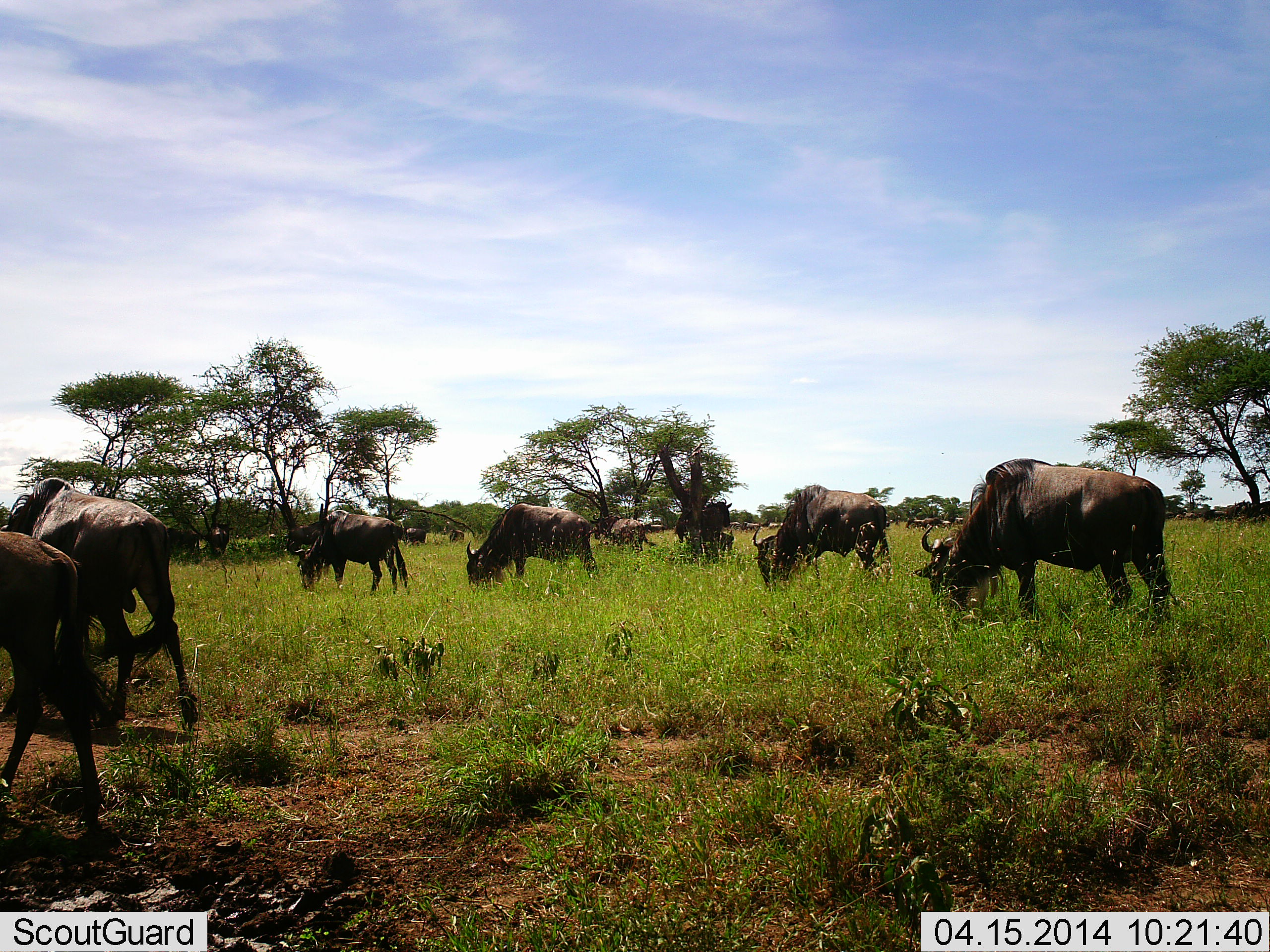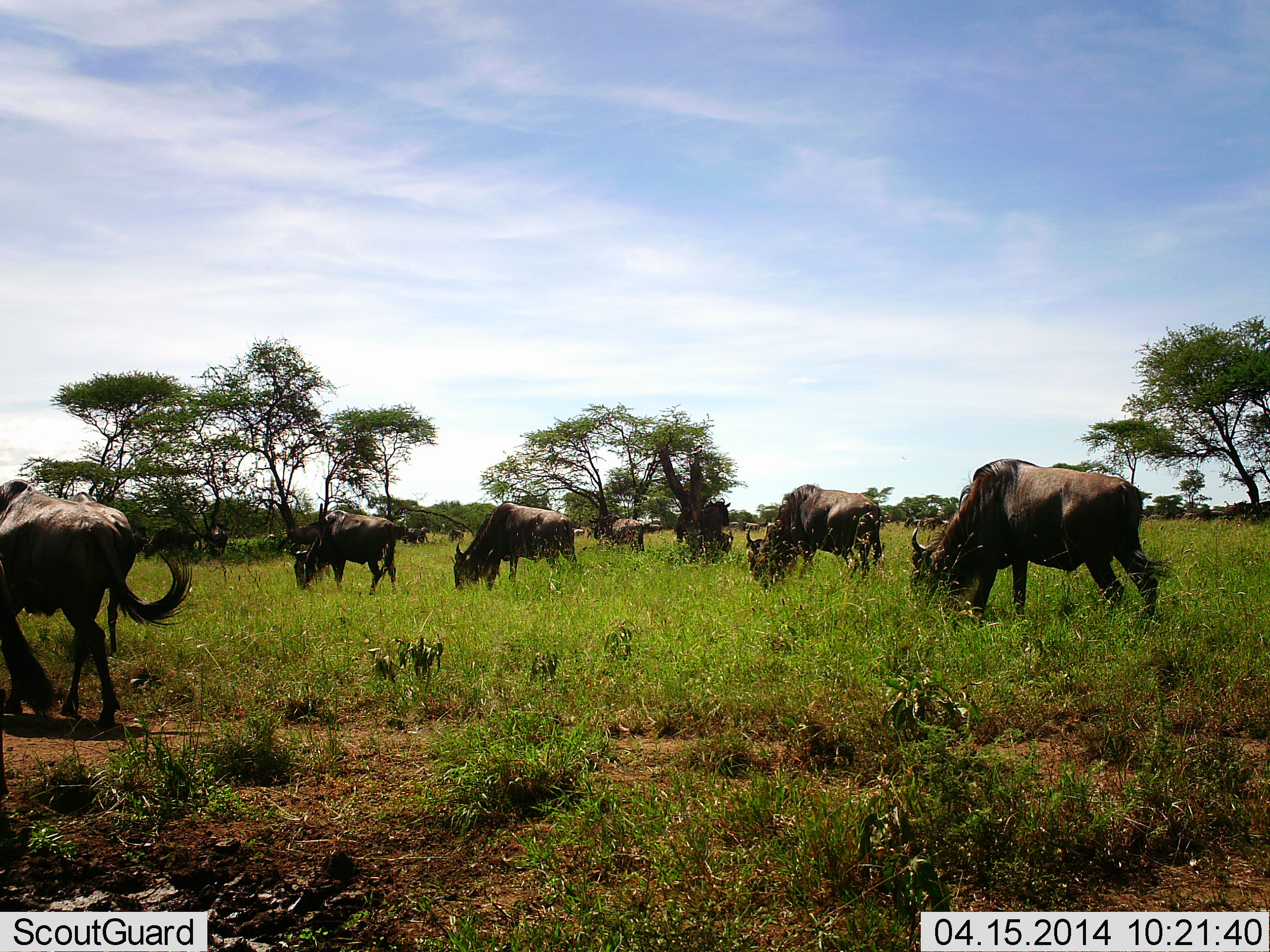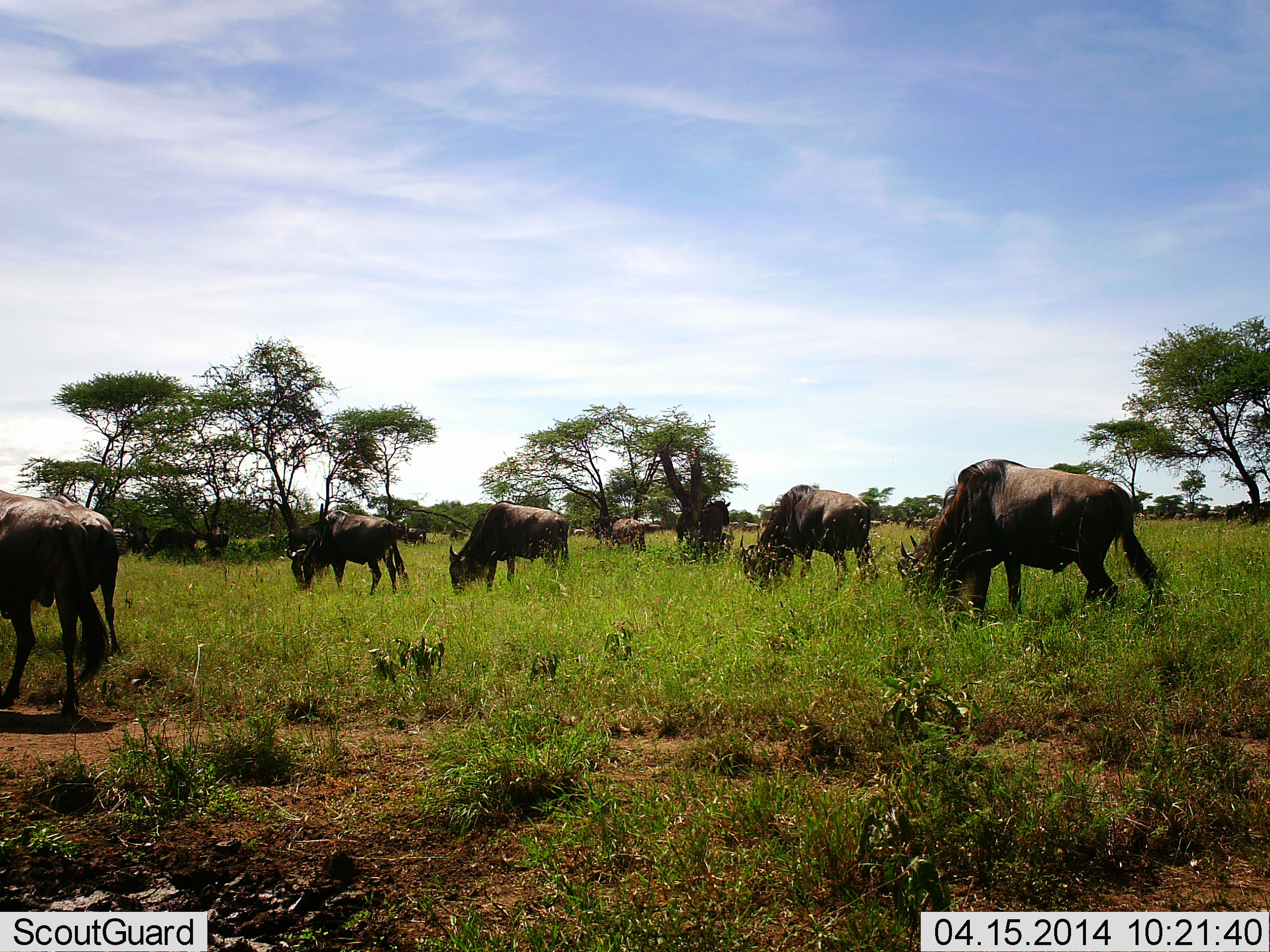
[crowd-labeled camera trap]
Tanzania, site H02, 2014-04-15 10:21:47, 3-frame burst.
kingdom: Animalia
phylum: Chordata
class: Mammalia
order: Artiodactyla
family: Bovidae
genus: Connochaetes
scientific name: Connochaetes taurinus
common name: blue wildebeest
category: wildebeest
Wildebeest (blue wildebeest) (Connochaetes taurinus), count 9. Behavior (volunteer vote fractions): standing 9%, resting 0%, moving 36%, interacting 0%. Young present (vote fraction): 0%. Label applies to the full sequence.